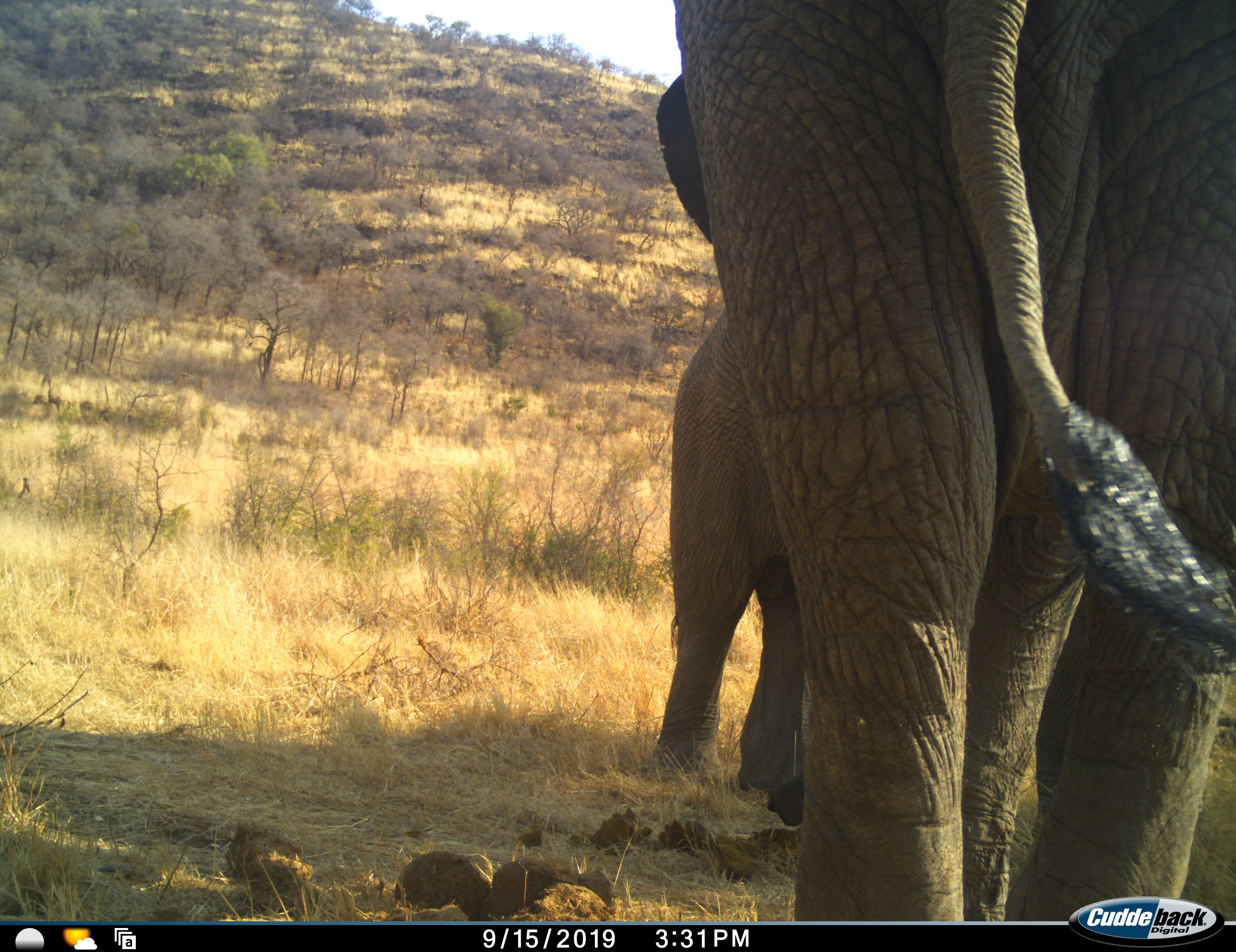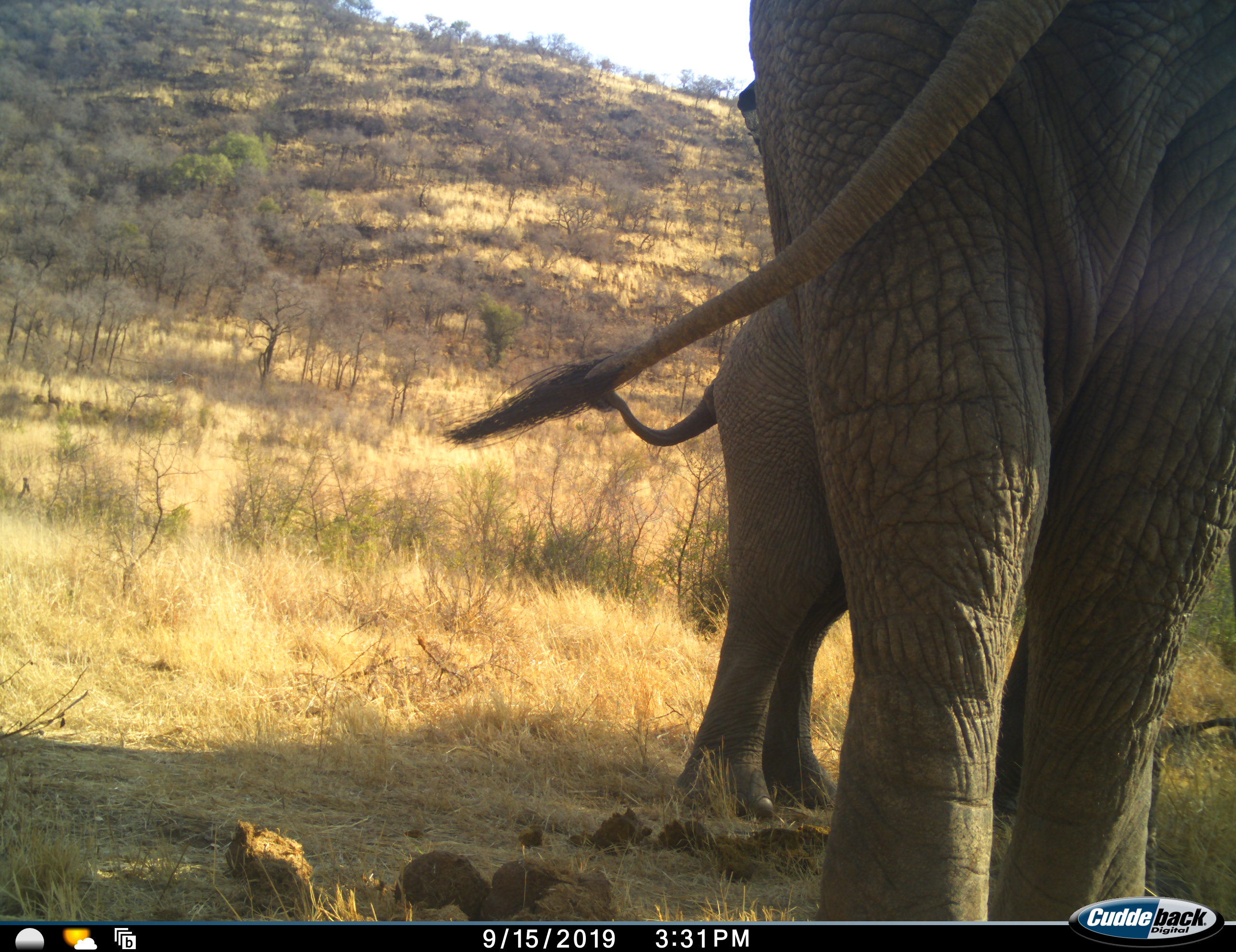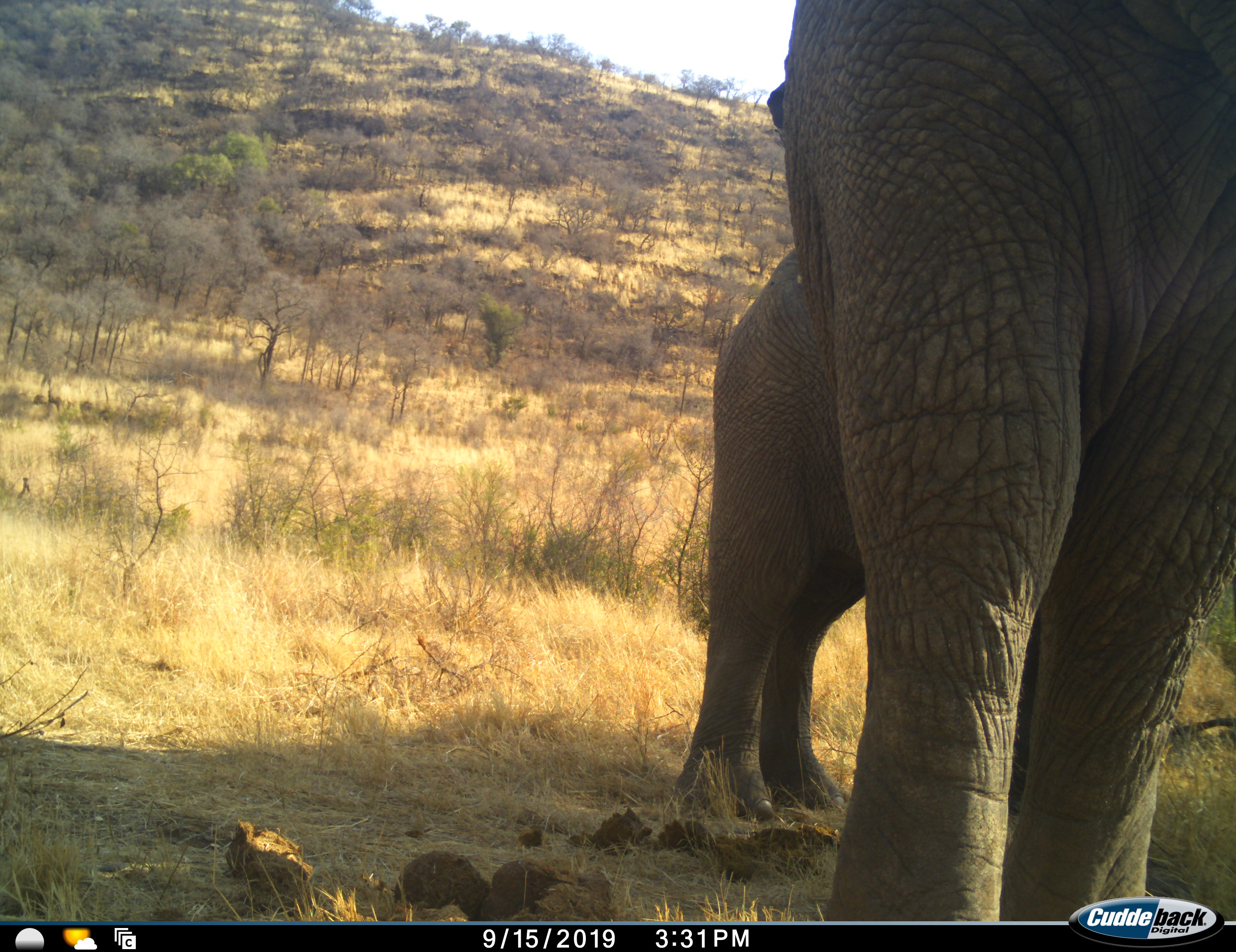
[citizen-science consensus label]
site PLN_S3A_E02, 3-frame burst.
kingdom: Animalia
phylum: Chordata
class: Mammalia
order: Proboscidea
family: Elephantidae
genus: Loxodonta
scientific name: Loxodonta africana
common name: african bush elephant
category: elephant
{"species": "elephant (african bush elephant) (Loxodonta africana)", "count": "2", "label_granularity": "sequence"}